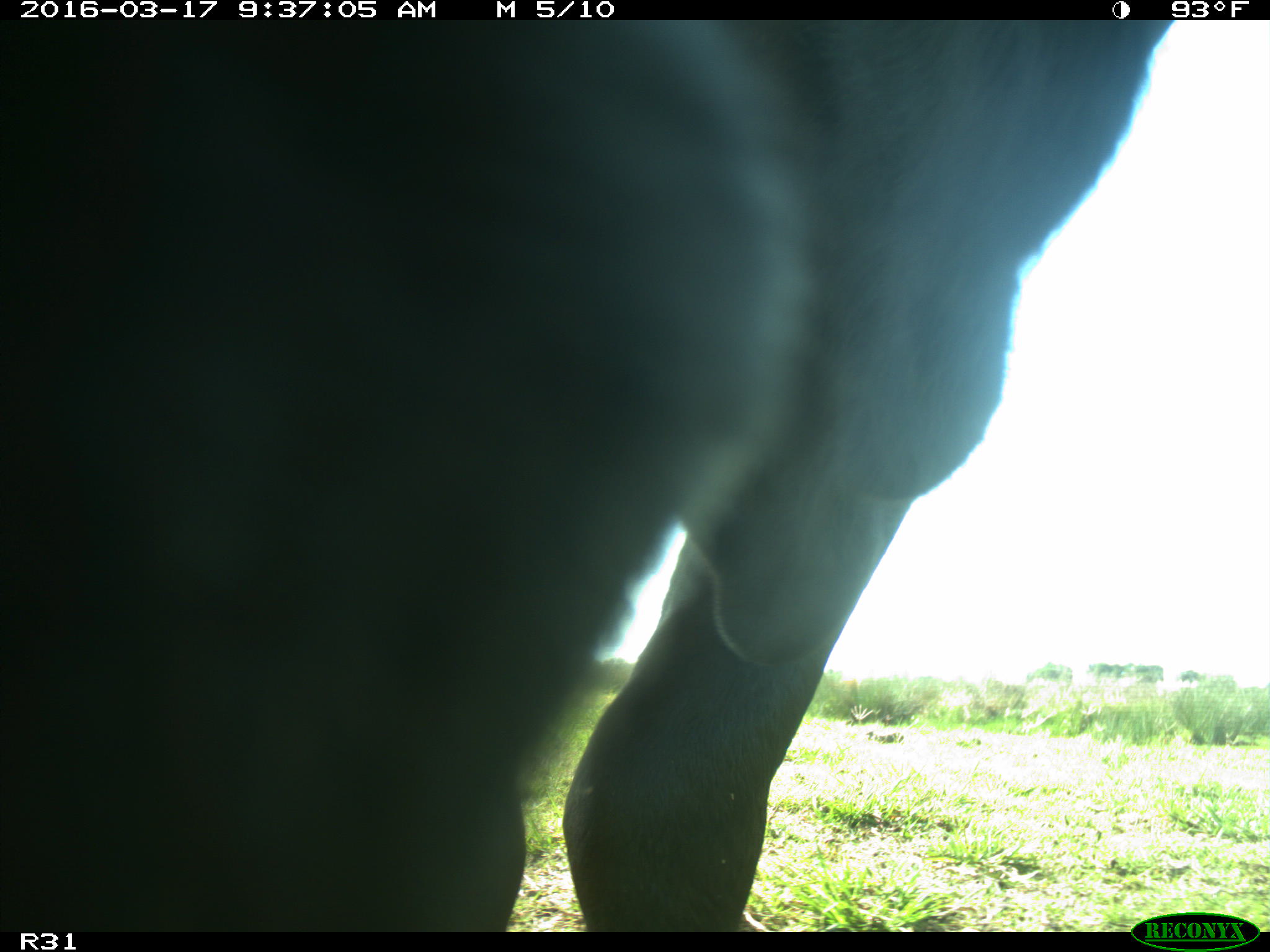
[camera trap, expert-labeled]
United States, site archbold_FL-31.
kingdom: Animalia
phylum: Chordata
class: Mammalia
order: Artiodactyla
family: Bovidae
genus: Bos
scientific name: Bos taurus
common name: domestic cow